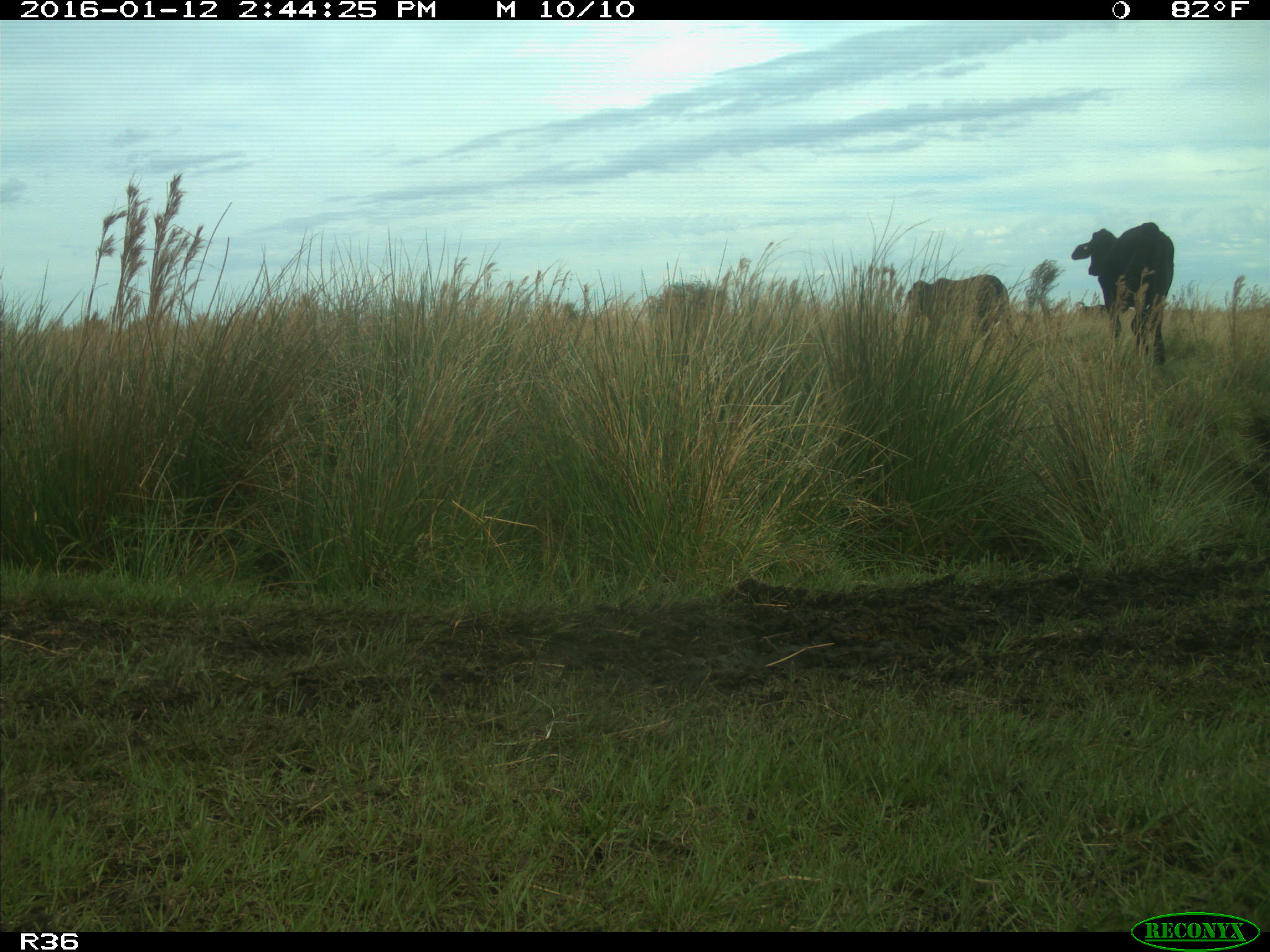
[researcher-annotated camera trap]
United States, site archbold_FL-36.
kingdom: Animalia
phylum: Chordata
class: Mammalia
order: Artiodactyla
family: Bovidae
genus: Bos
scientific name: Bos taurus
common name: domestic cow